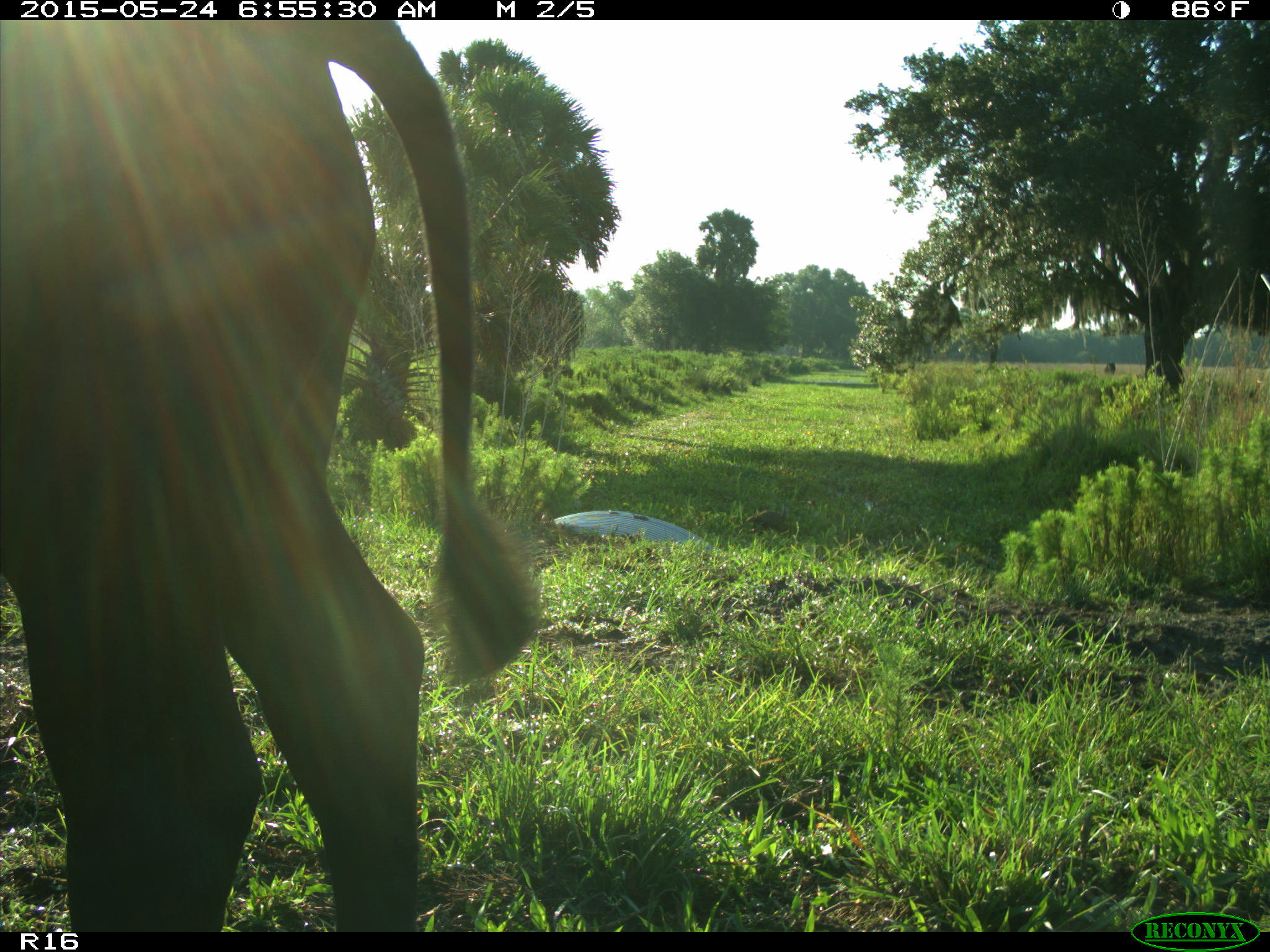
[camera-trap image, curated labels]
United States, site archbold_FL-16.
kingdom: Animalia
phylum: Chordata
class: Mammalia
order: Artiodactyla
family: Bovidae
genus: Bos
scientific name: Bos taurus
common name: domestic cow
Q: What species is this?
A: Bos taurus (domestic cow).